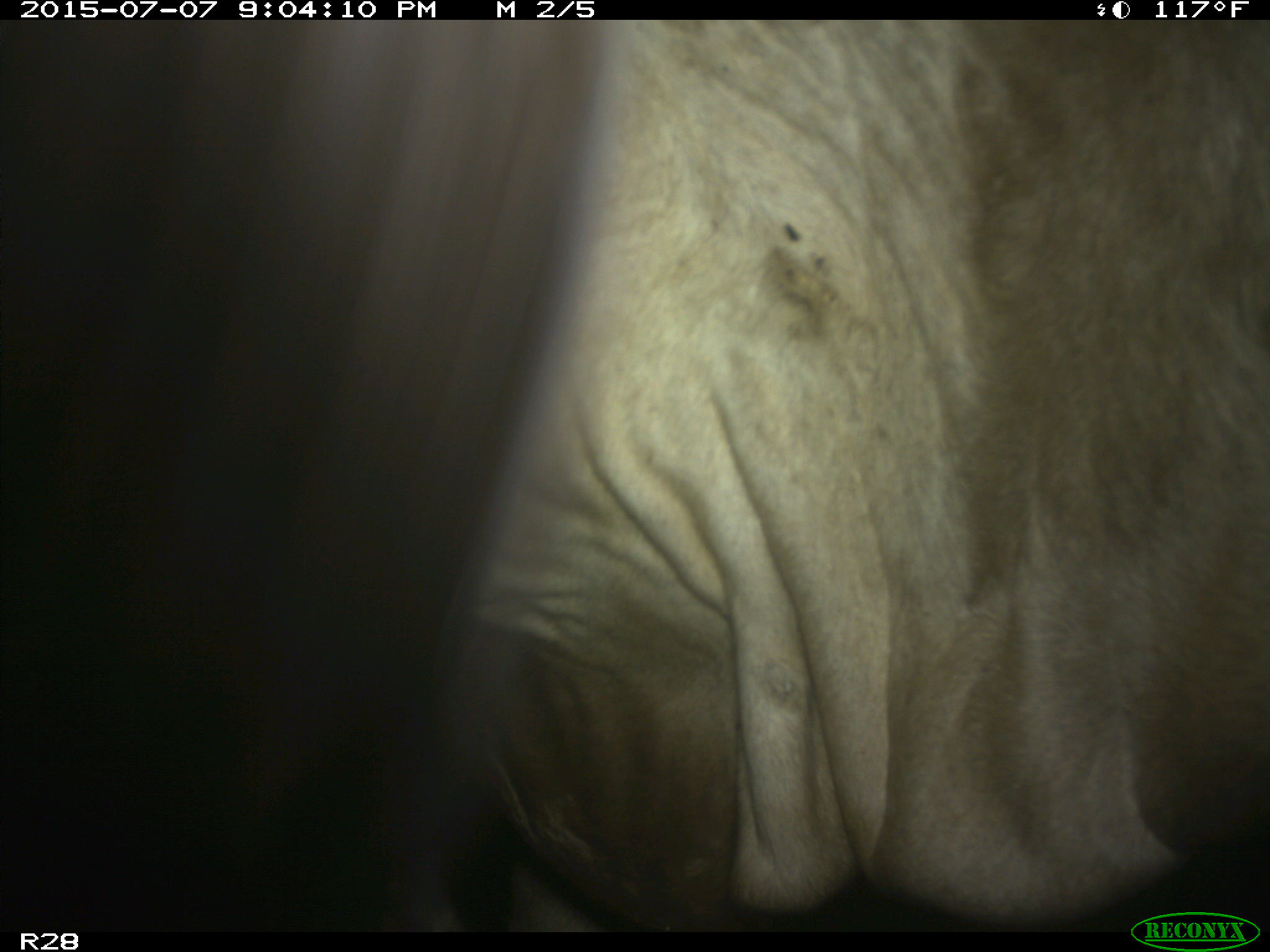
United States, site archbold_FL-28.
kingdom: Animalia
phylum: Chordata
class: Mammalia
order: Artiodactyla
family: Bovidae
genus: Bos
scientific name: Bos taurus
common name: domestic cow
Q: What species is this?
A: Bos taurus (domestic cow).